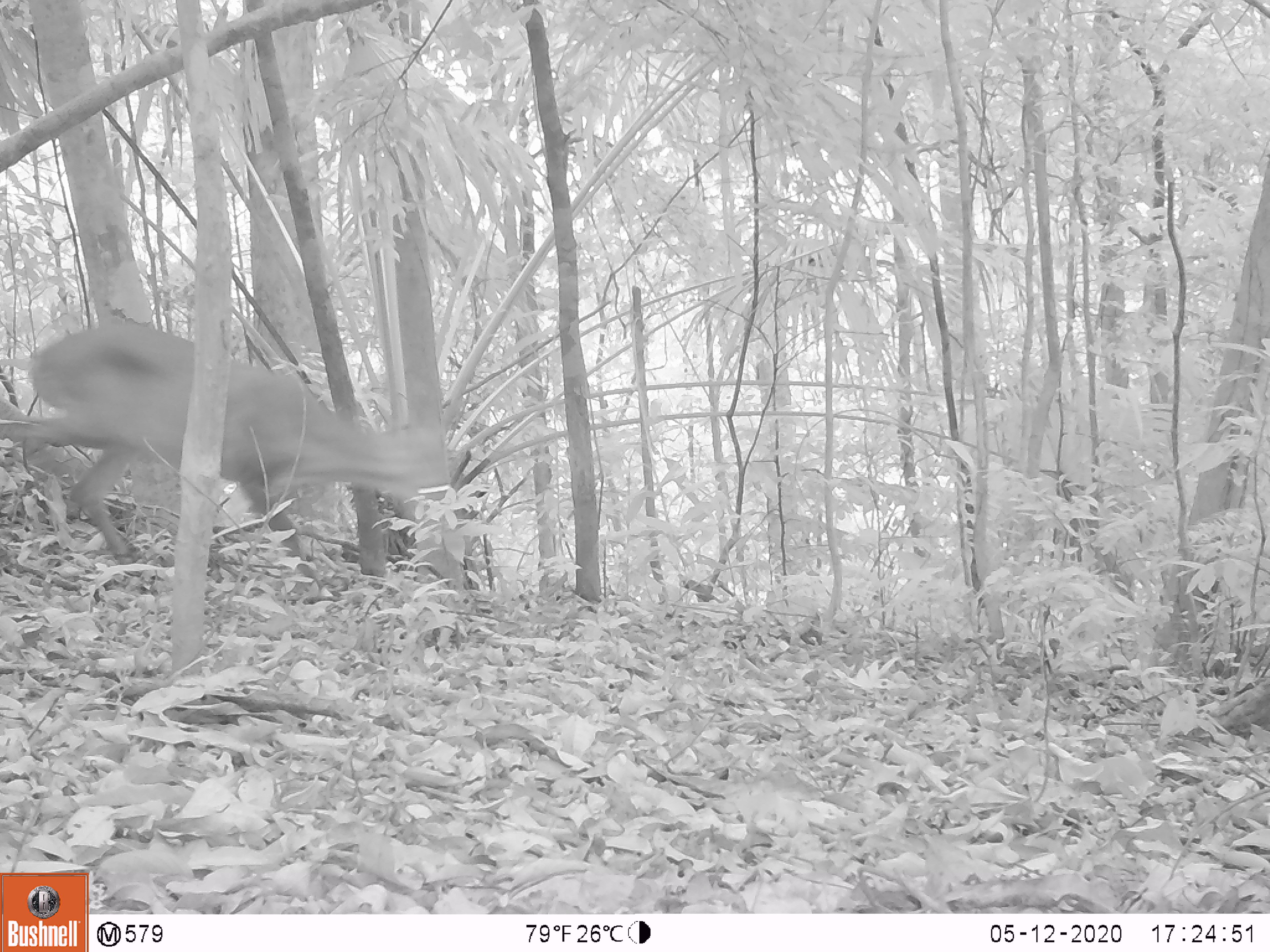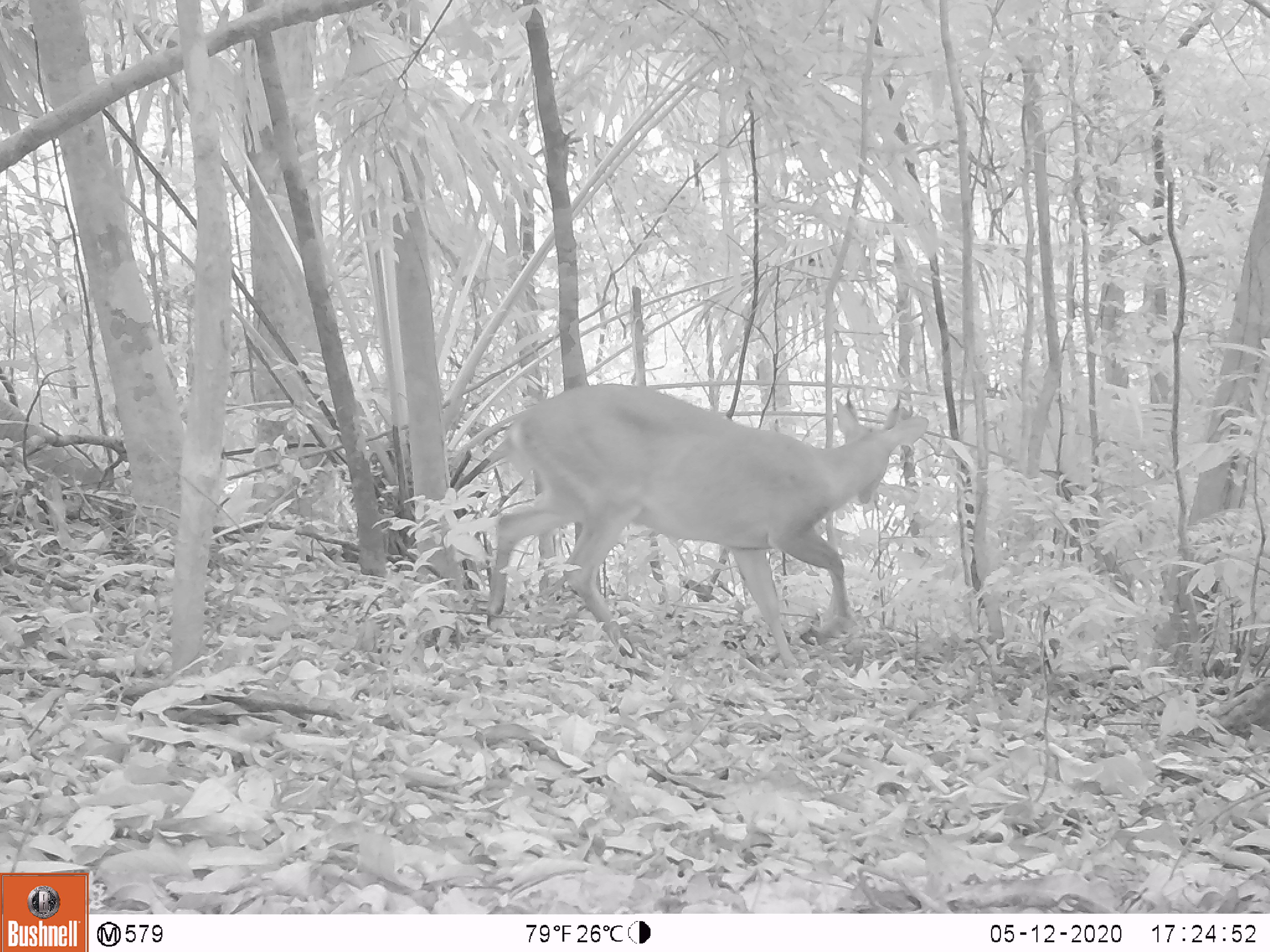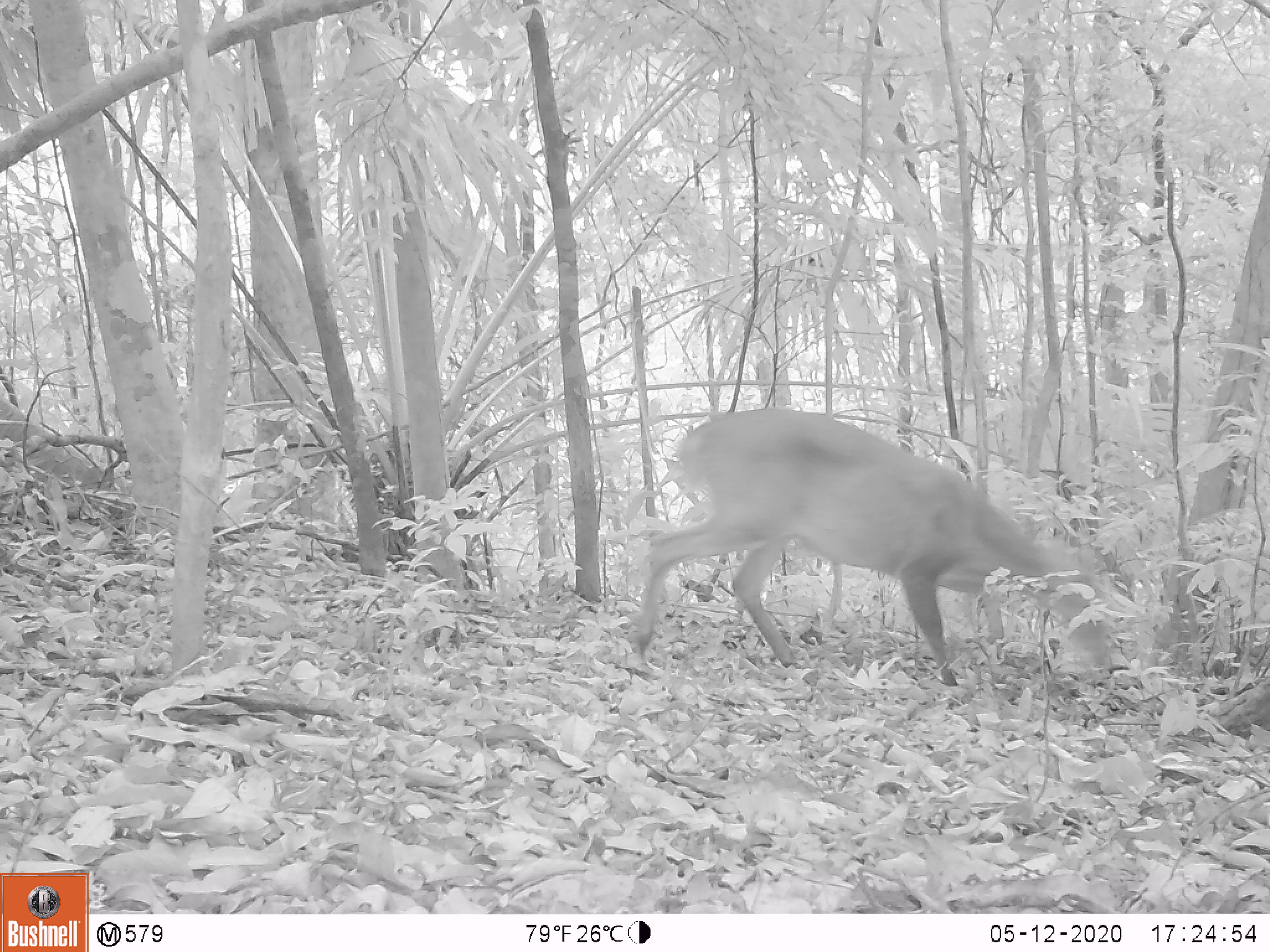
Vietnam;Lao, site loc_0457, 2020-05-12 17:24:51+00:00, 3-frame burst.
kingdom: Animalia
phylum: Chordata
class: Mammalia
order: Artiodactyla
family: Cervidae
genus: Muntiacus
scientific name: Muntiacus vuquangensis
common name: large-antlered muntjac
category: large antlered muntjac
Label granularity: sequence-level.